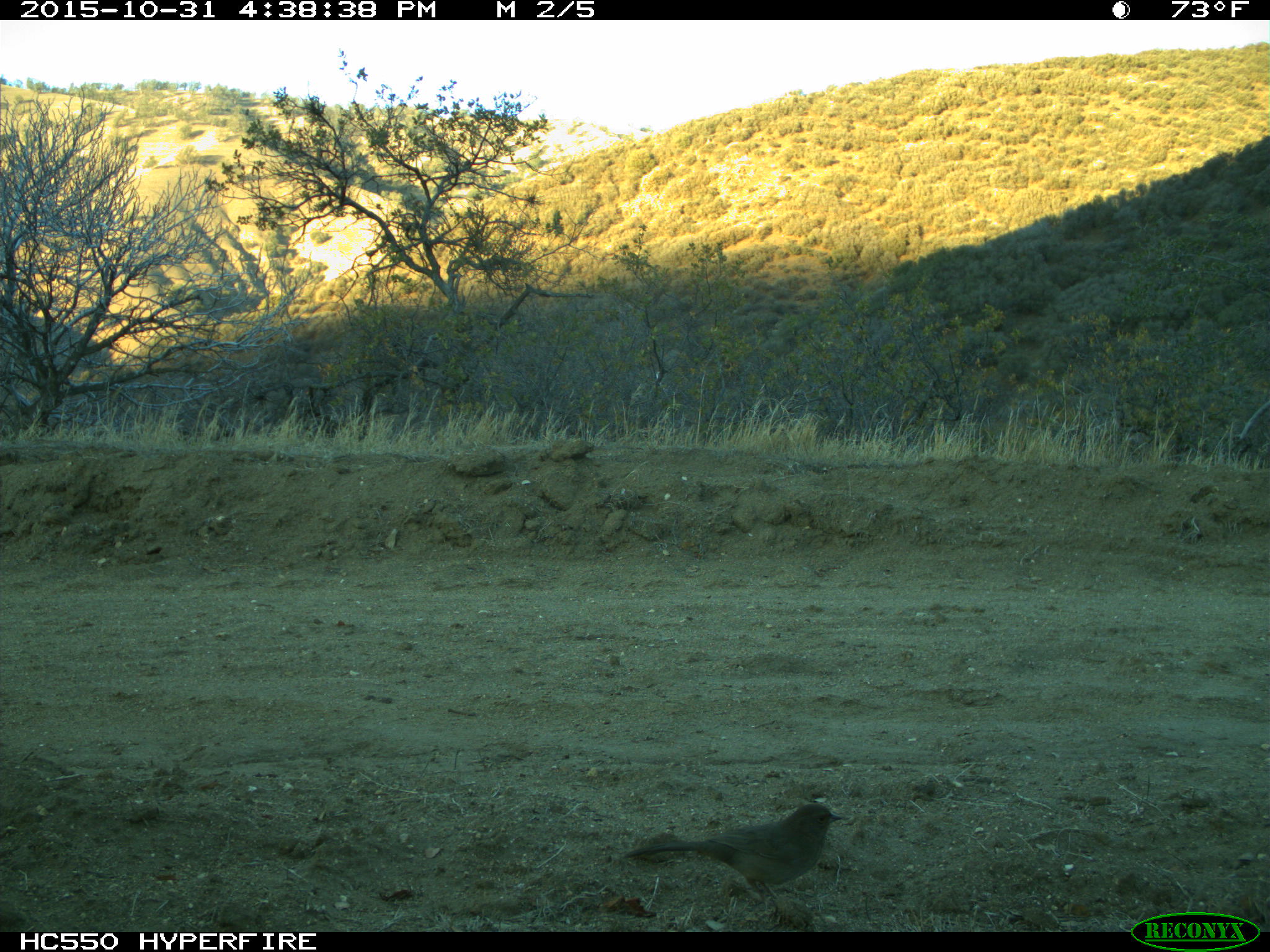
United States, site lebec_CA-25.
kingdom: Animalia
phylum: Chordata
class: Aves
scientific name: Aves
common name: birds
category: unidentified bird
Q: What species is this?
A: Unidentified bird (birds) (Aves).